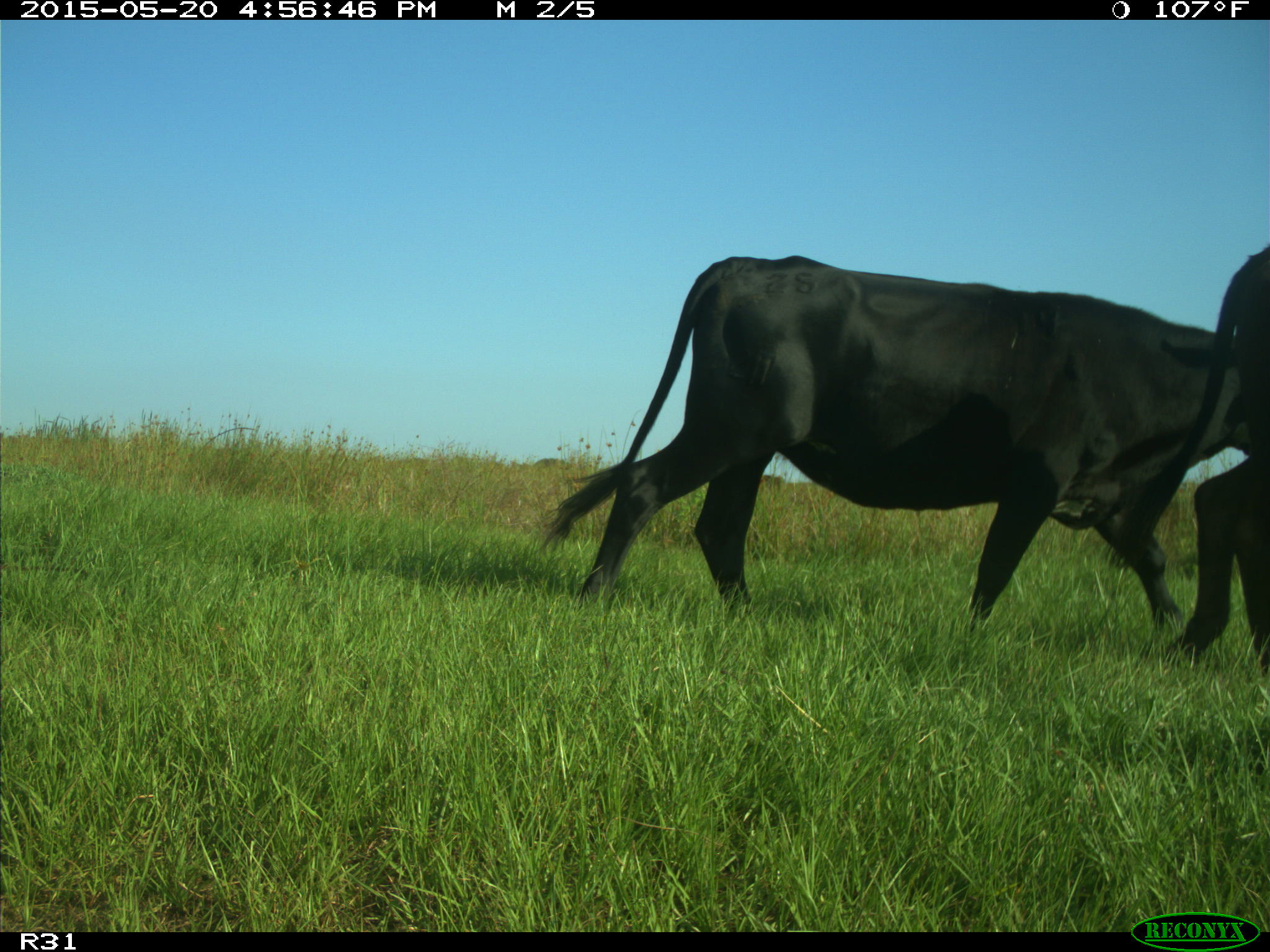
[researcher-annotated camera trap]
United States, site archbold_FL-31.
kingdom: Animalia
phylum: Chordata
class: Mammalia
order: Artiodactyla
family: Bovidae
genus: Bos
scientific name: Bos taurus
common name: domestic cow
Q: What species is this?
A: Bos taurus (domestic cow).